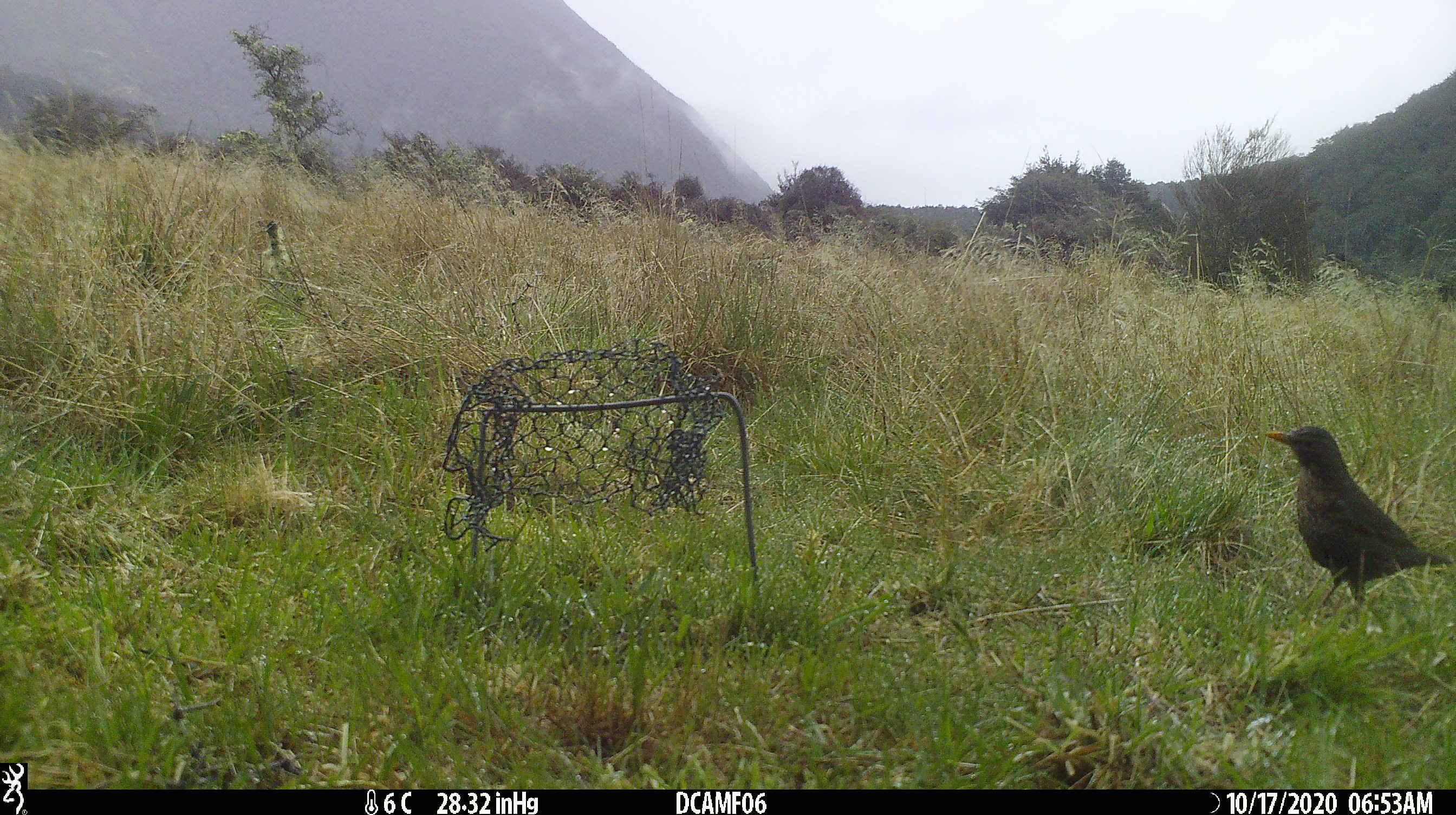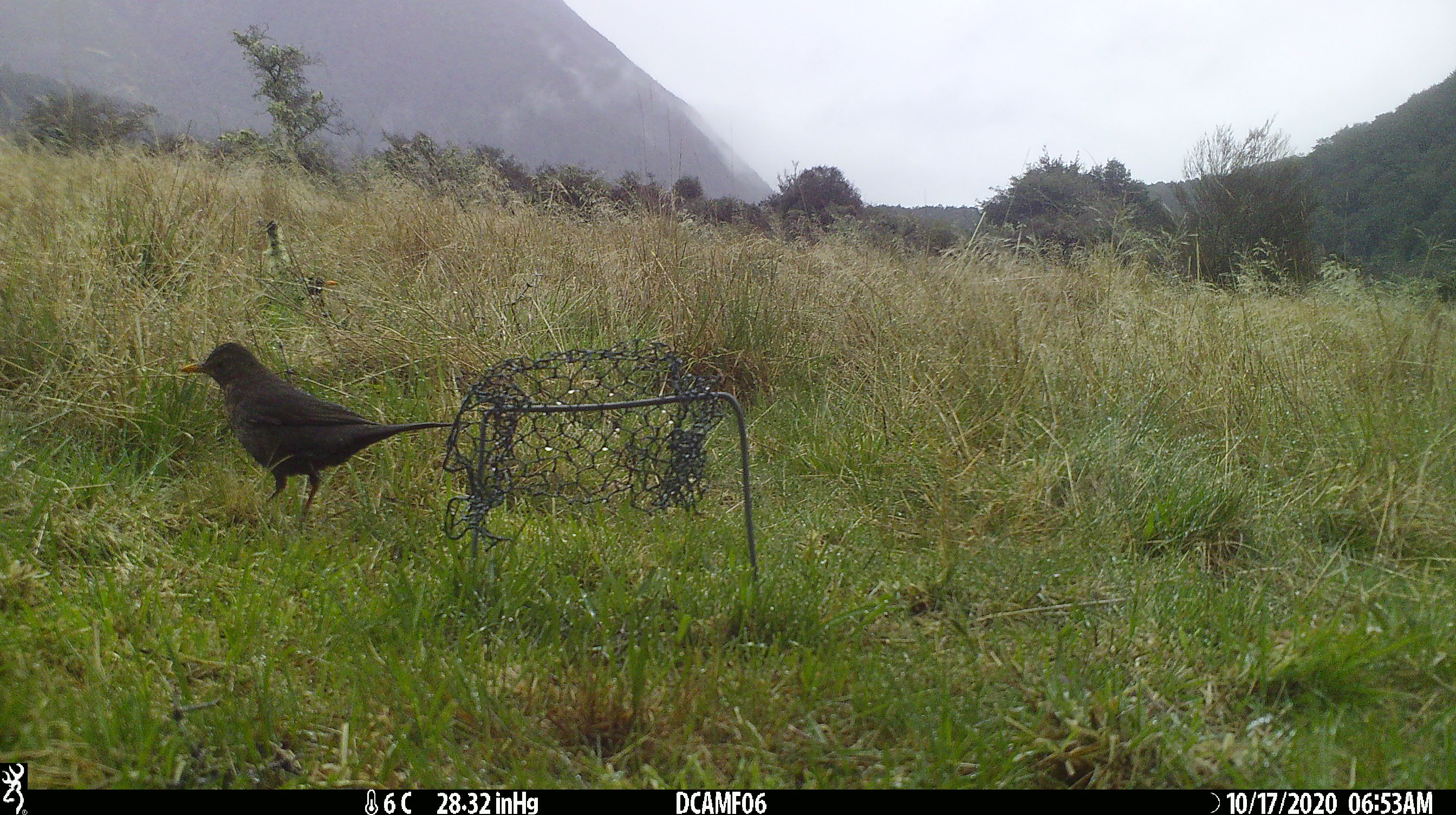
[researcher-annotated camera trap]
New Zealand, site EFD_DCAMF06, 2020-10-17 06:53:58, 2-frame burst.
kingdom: Animalia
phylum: Chordata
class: Aves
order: Passeriformes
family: Turdidae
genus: Turdus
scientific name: Turdus merula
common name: eurasian blackbird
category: blackbird